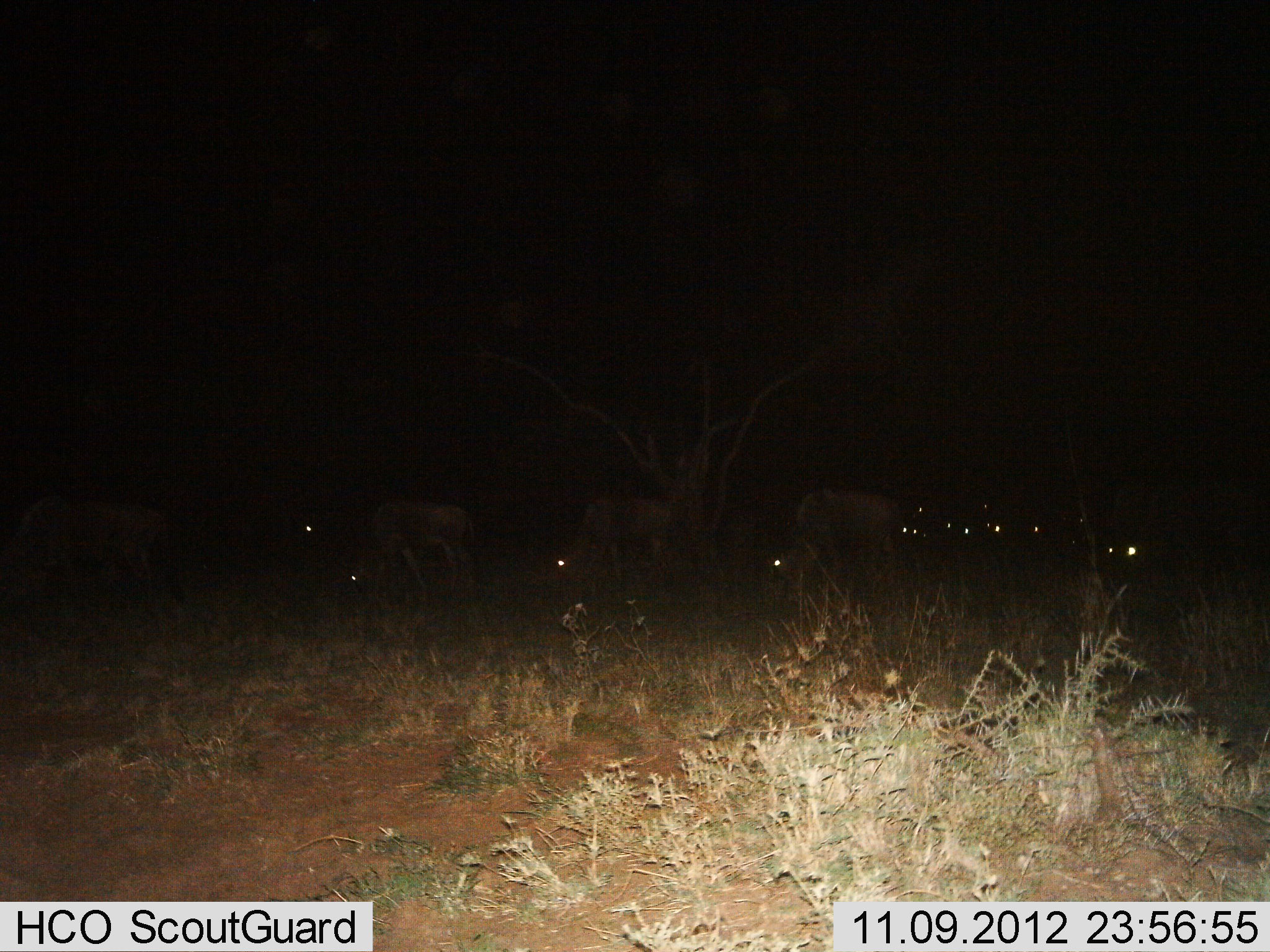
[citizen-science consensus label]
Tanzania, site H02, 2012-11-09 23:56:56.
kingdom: Animalia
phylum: Chordata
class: Mammalia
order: Artiodactyla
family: Bovidae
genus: Connochaetes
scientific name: Connochaetes taurinus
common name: blue wildebeest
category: wildebeest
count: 11-50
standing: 40%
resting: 0%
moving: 10%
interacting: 0%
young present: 0%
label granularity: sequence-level